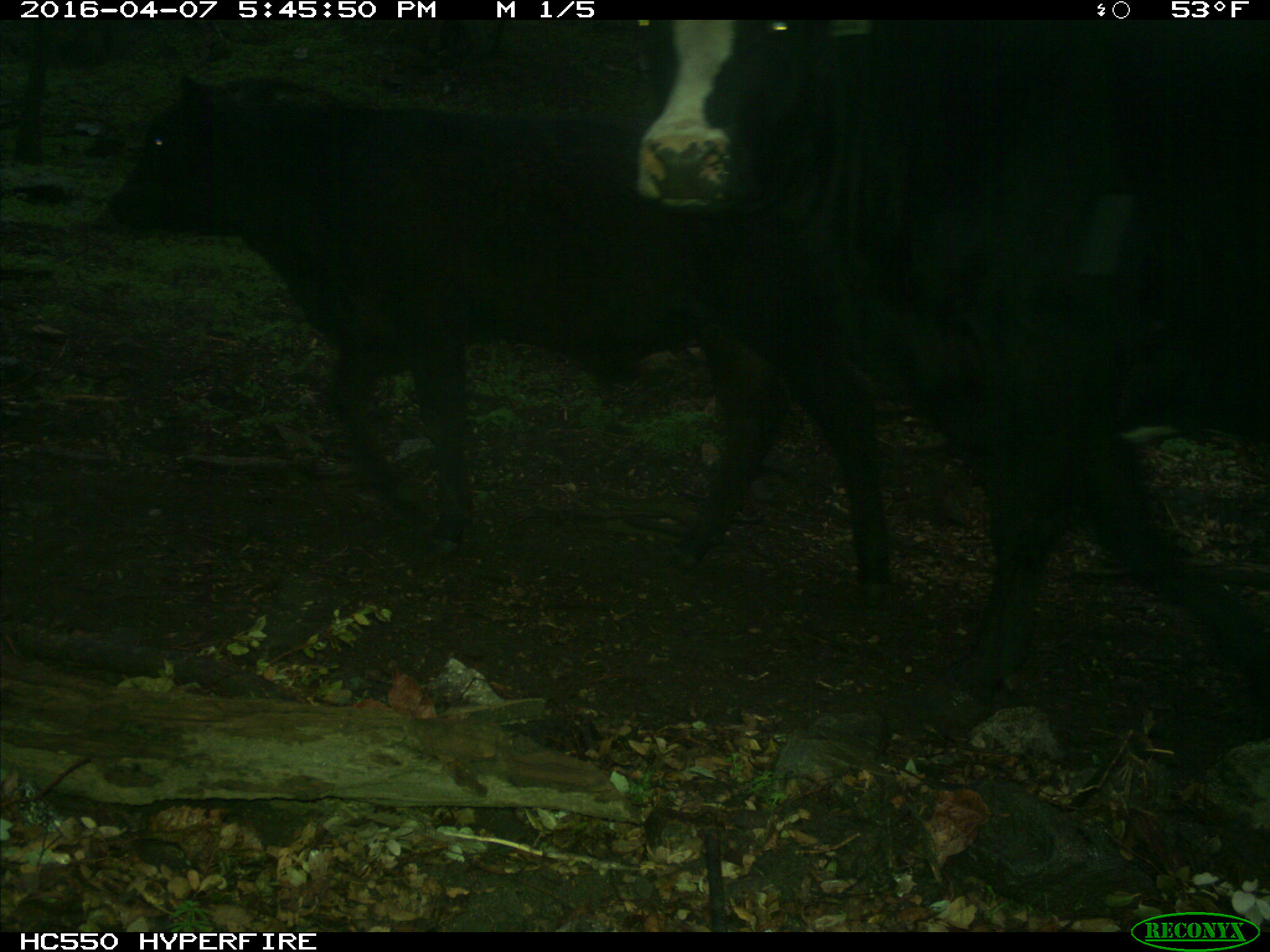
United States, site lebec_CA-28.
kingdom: Animalia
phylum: Chordata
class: Mammalia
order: Artiodactyla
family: Bovidae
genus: Bos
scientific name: Bos taurus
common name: domestic cow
Bos taurus (domestic cow).